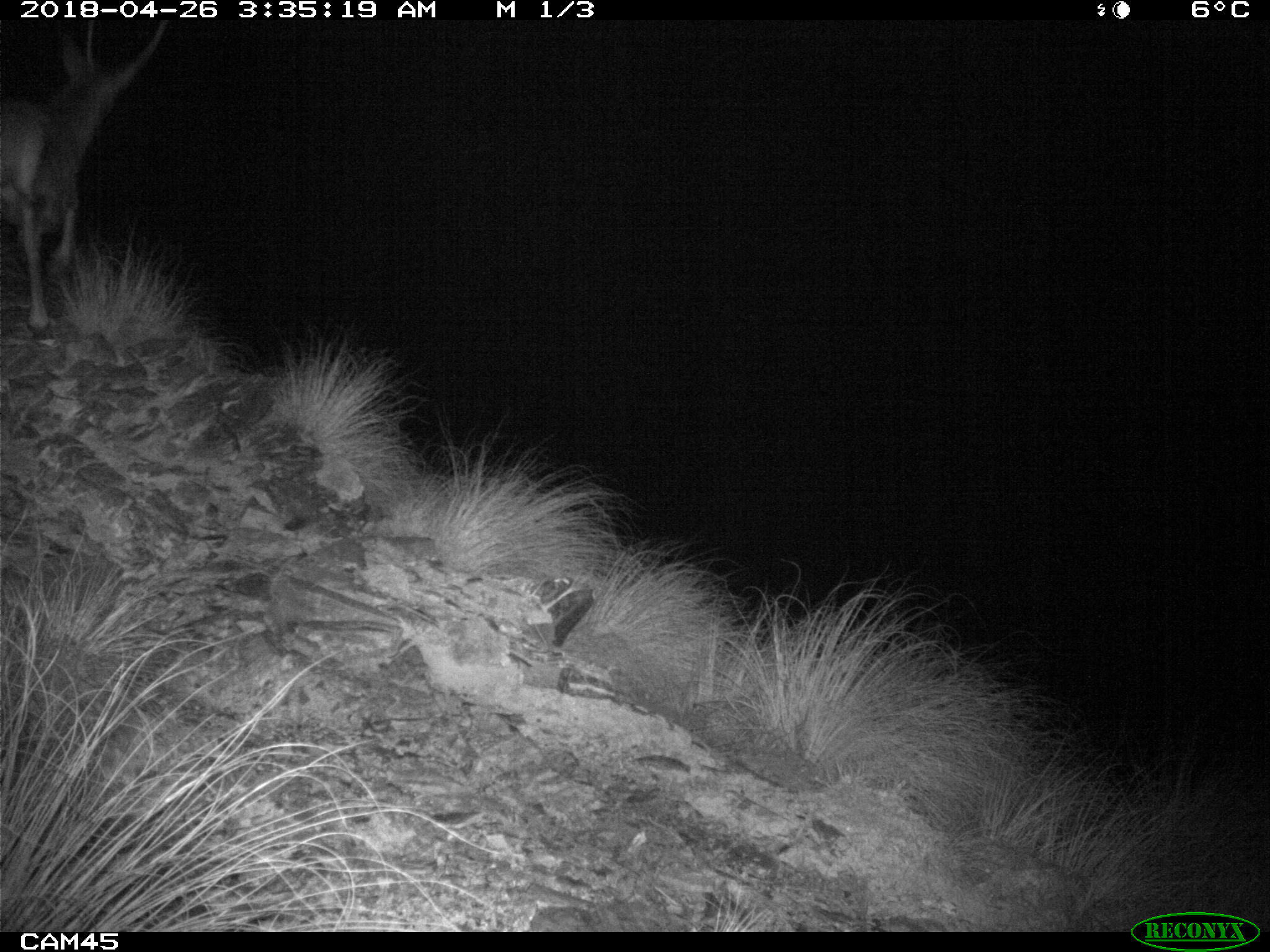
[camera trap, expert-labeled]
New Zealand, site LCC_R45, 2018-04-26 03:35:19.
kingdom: Animalia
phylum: Chordata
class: Mammalia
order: Artiodactyla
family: Cervidae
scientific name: Cervidae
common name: deer